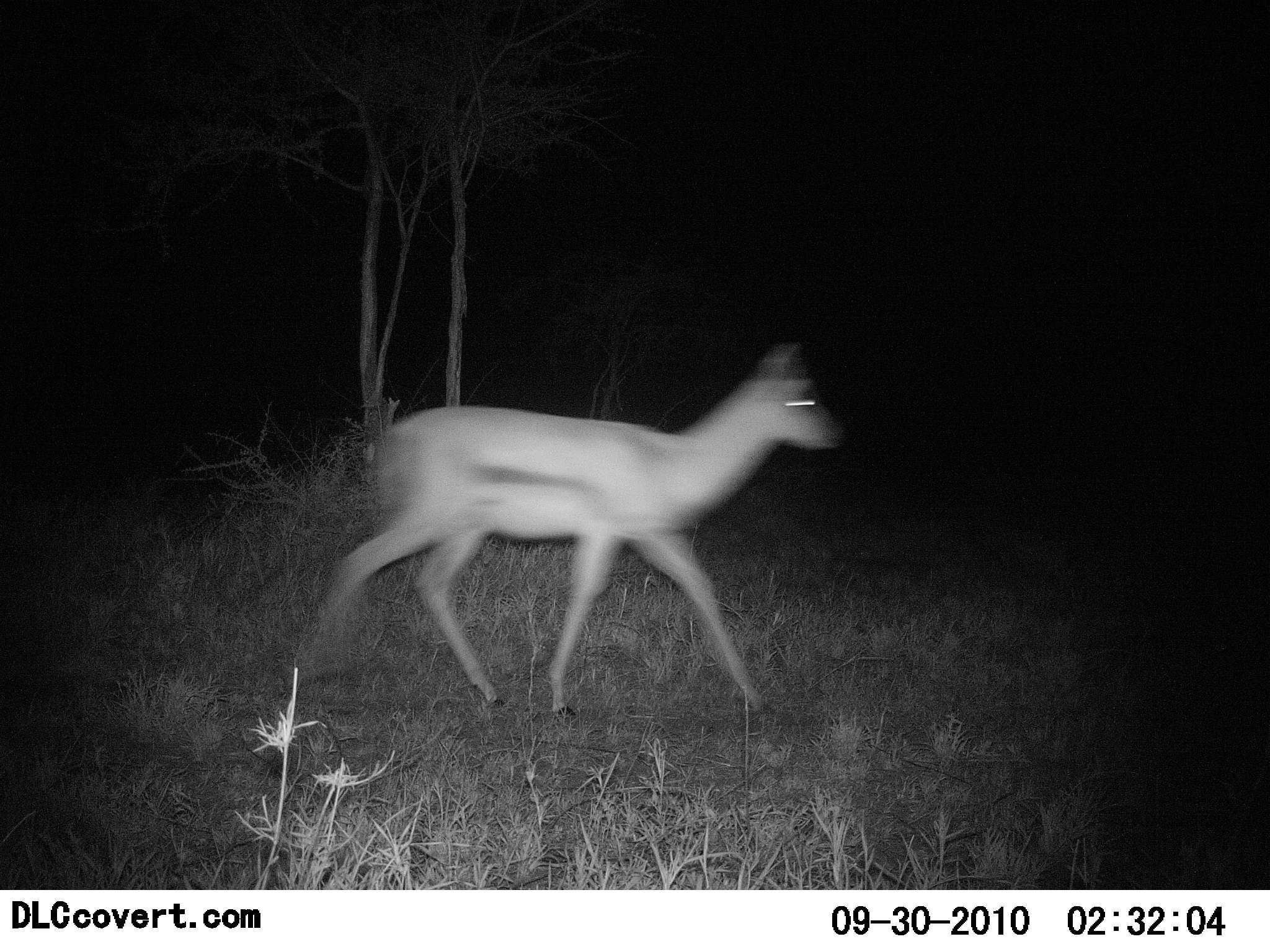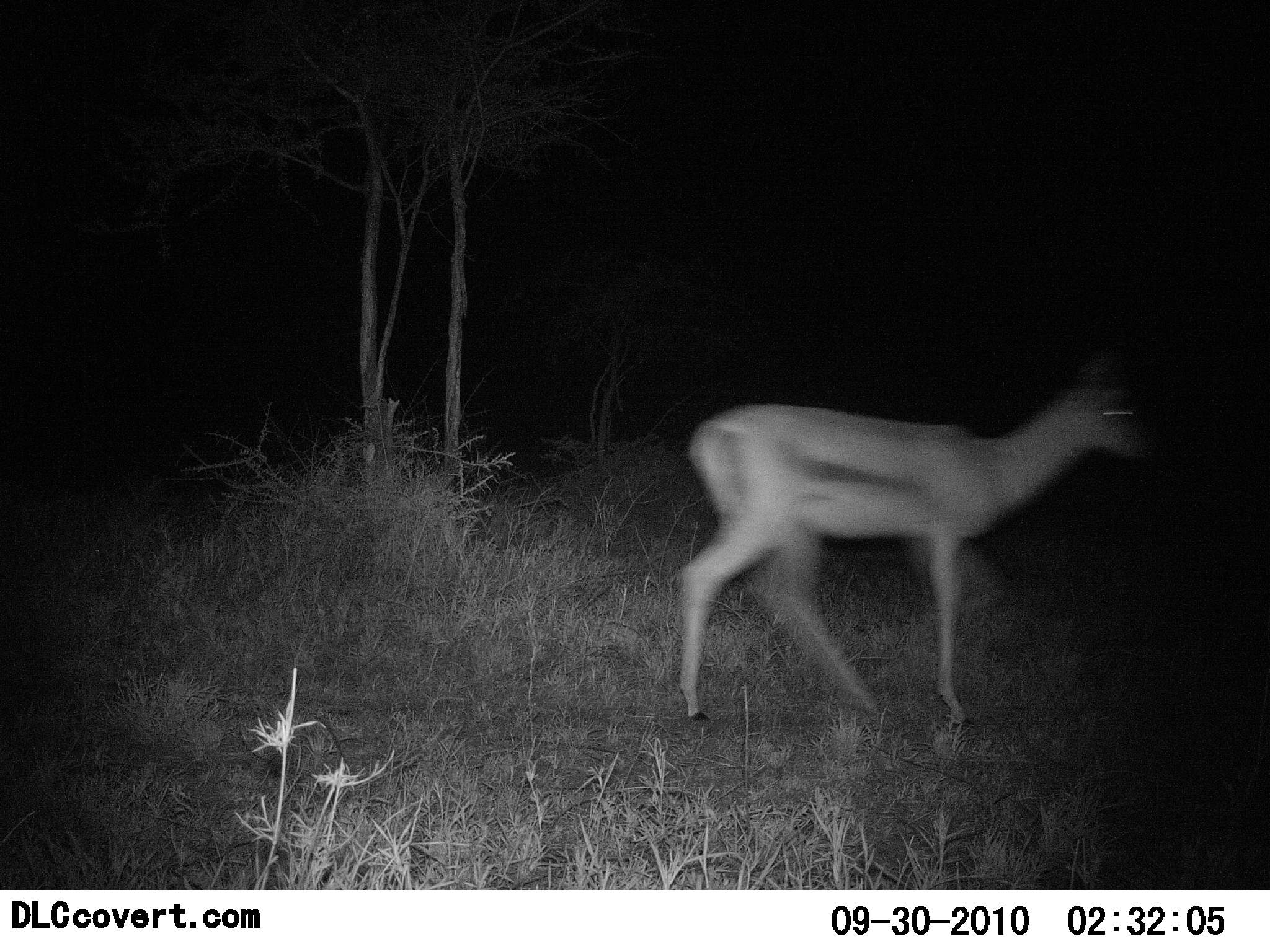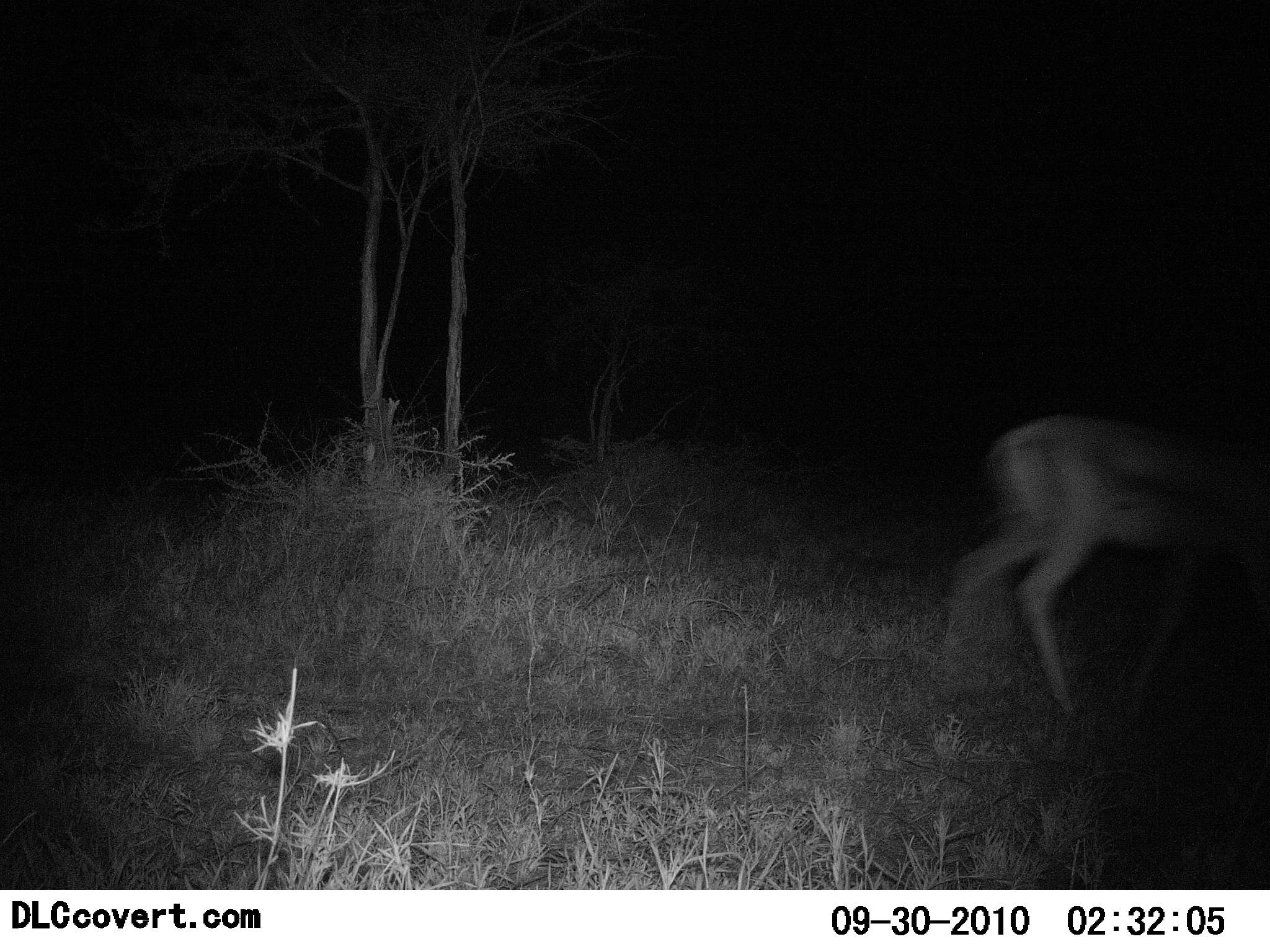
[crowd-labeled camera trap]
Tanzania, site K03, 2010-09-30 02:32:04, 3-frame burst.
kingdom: Animalia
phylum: Chordata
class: Mammalia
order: Artiodactyla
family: Bovidae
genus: Eudorcas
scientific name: Eudorcas thomsonii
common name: thomson's gazelle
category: gazellethomsons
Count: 1.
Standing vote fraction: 9%.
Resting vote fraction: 0%.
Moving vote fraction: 100%.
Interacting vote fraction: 0%.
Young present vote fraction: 0%.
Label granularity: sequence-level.